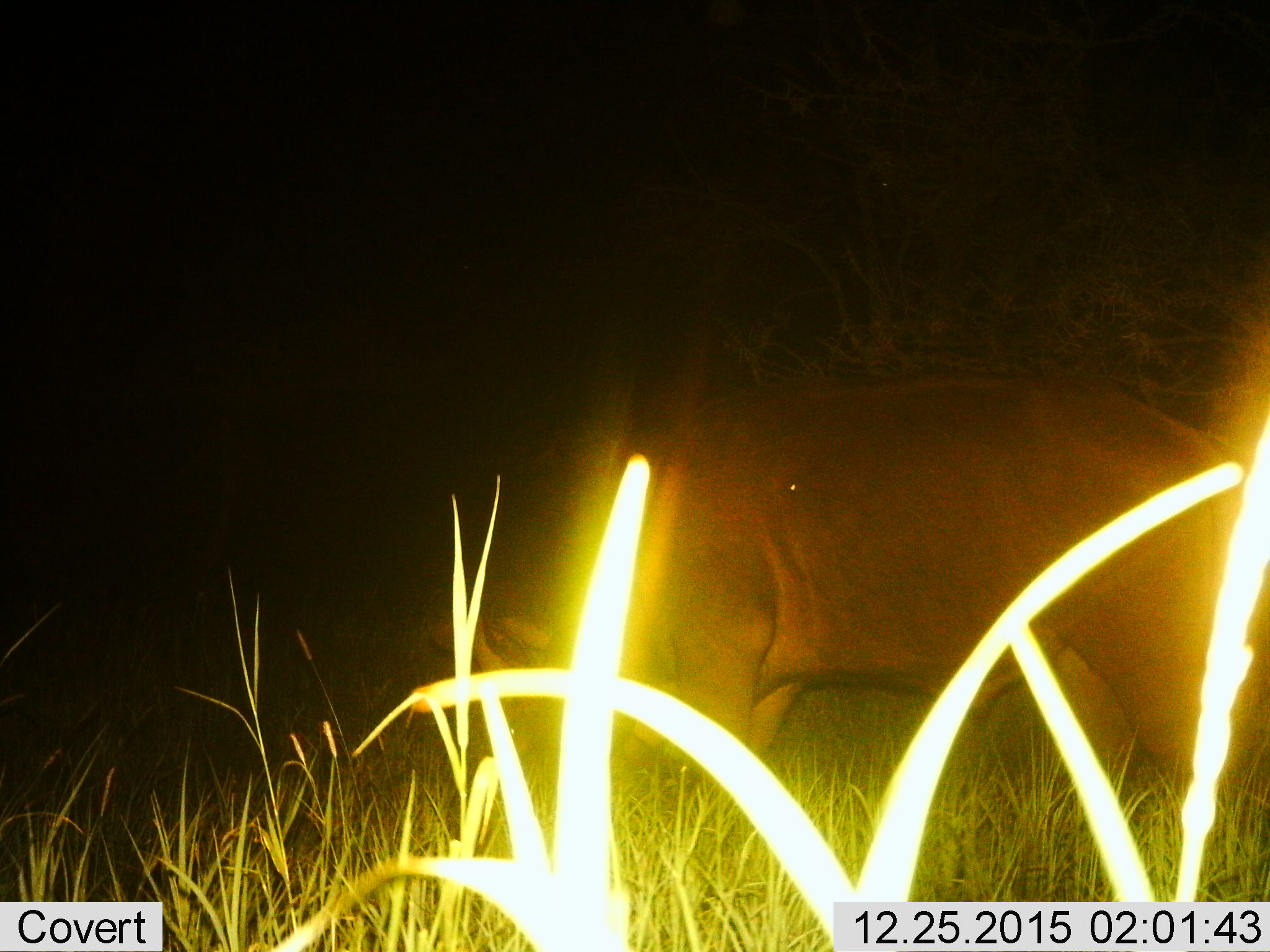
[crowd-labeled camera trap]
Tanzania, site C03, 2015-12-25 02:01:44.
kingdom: Animalia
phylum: Chordata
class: Mammalia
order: Artiodactyla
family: Hippopotamidae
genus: Hippopotamus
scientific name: Hippopotamus amphibius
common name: hippopotamus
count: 1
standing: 50%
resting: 0%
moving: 0%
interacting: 0%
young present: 0%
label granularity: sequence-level